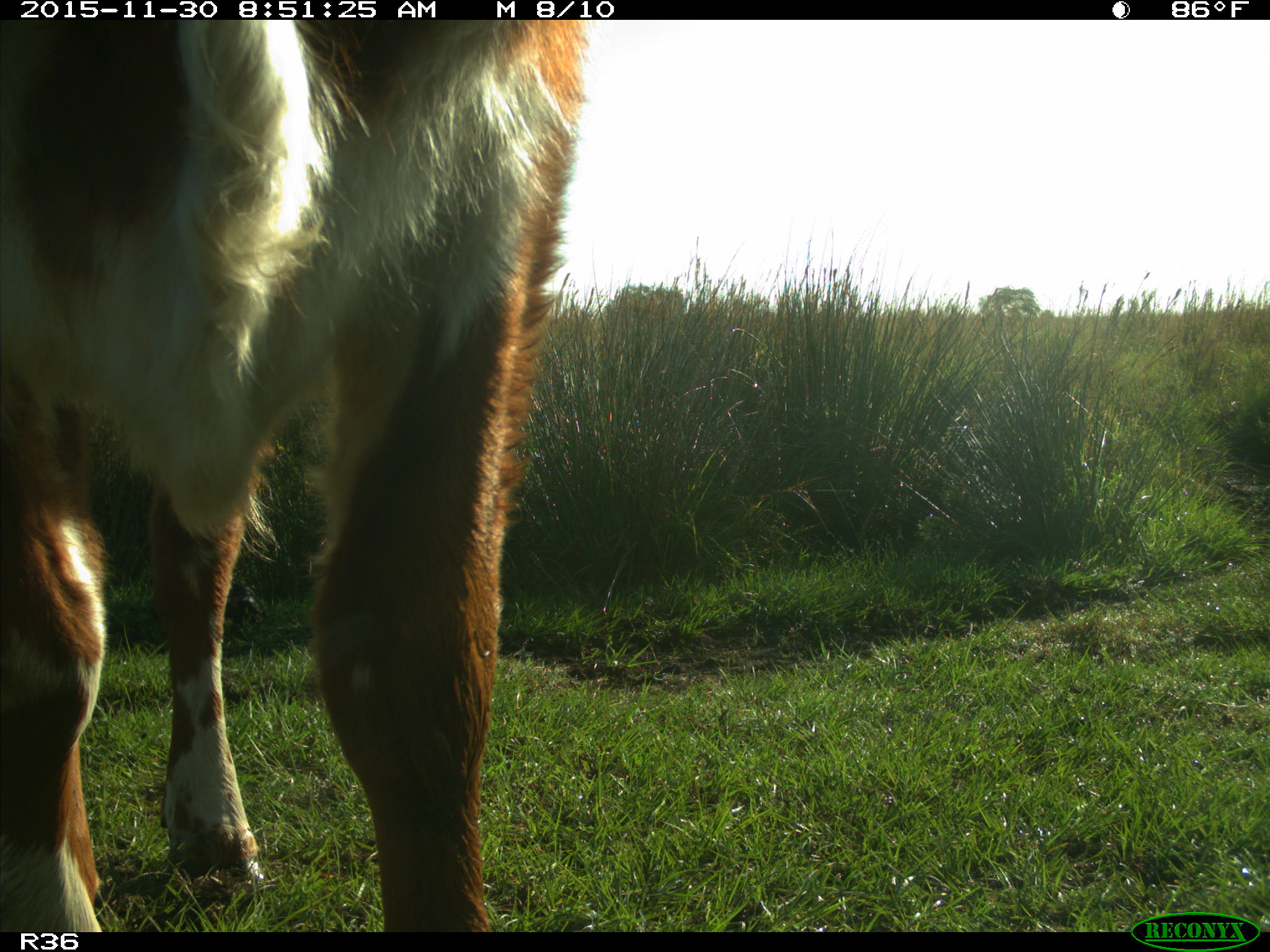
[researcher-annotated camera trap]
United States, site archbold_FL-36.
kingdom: Animalia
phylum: Chordata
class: Mammalia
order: Artiodactyla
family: Bovidae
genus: Bos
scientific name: Bos taurus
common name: domestic cow